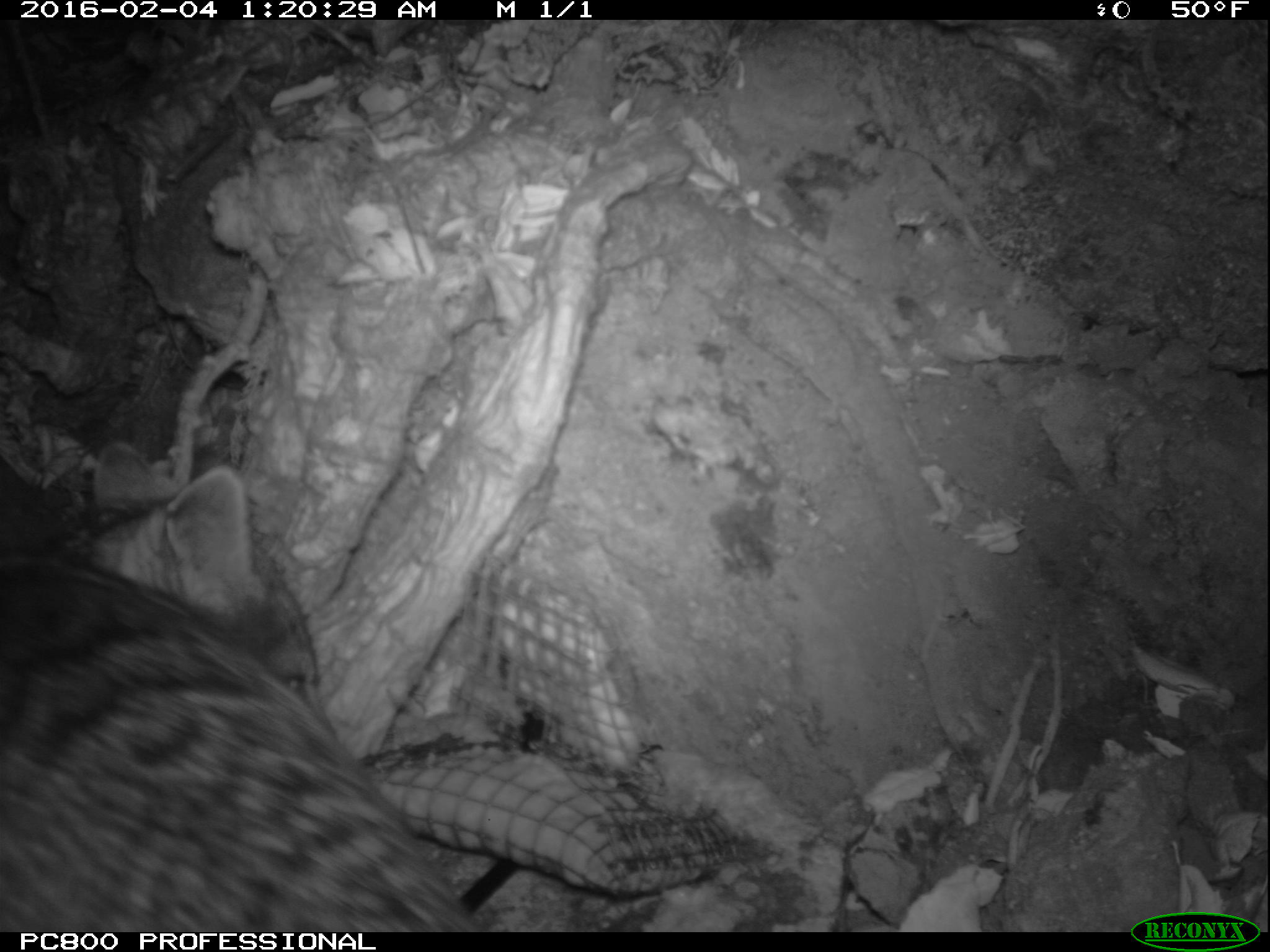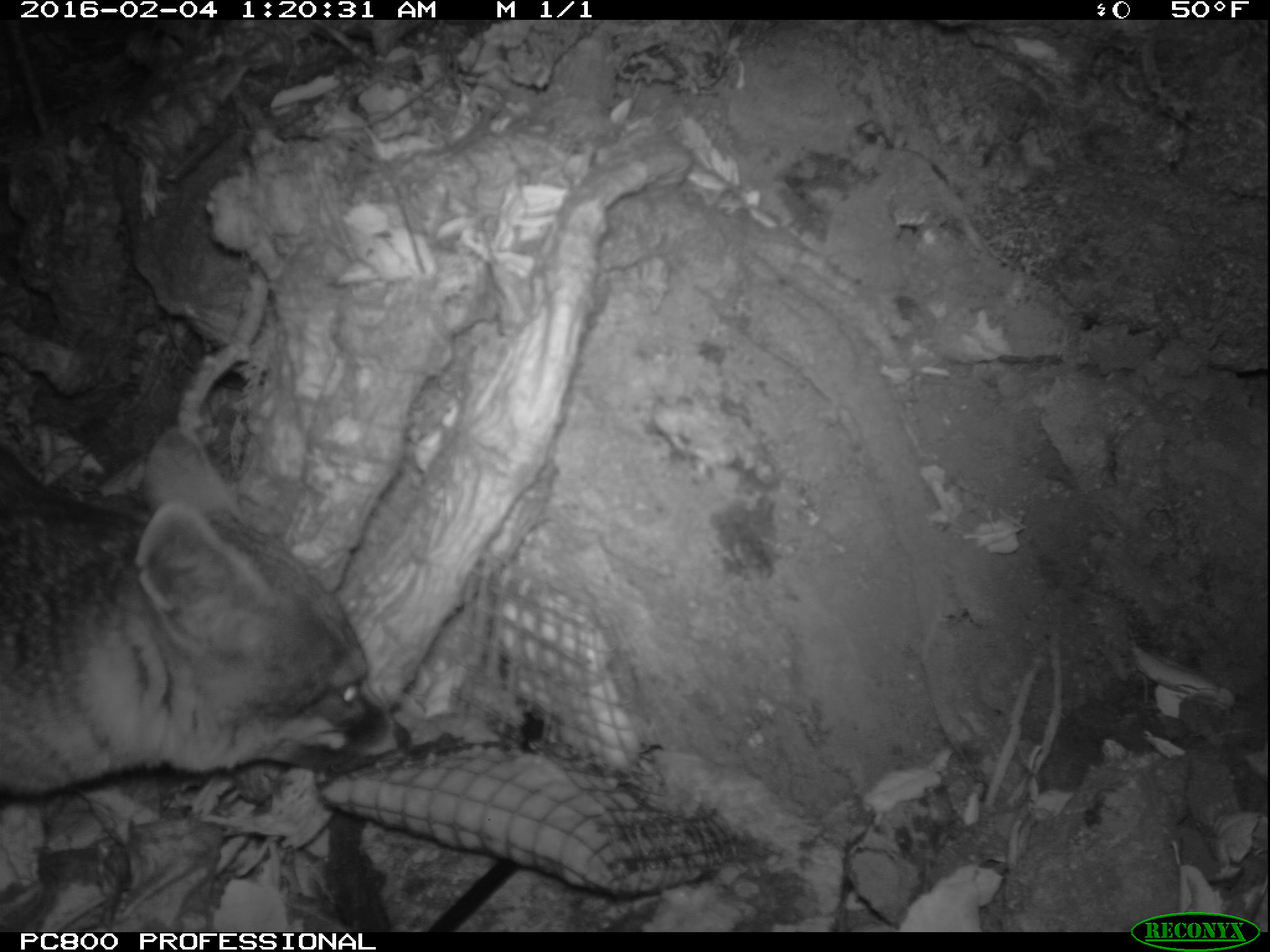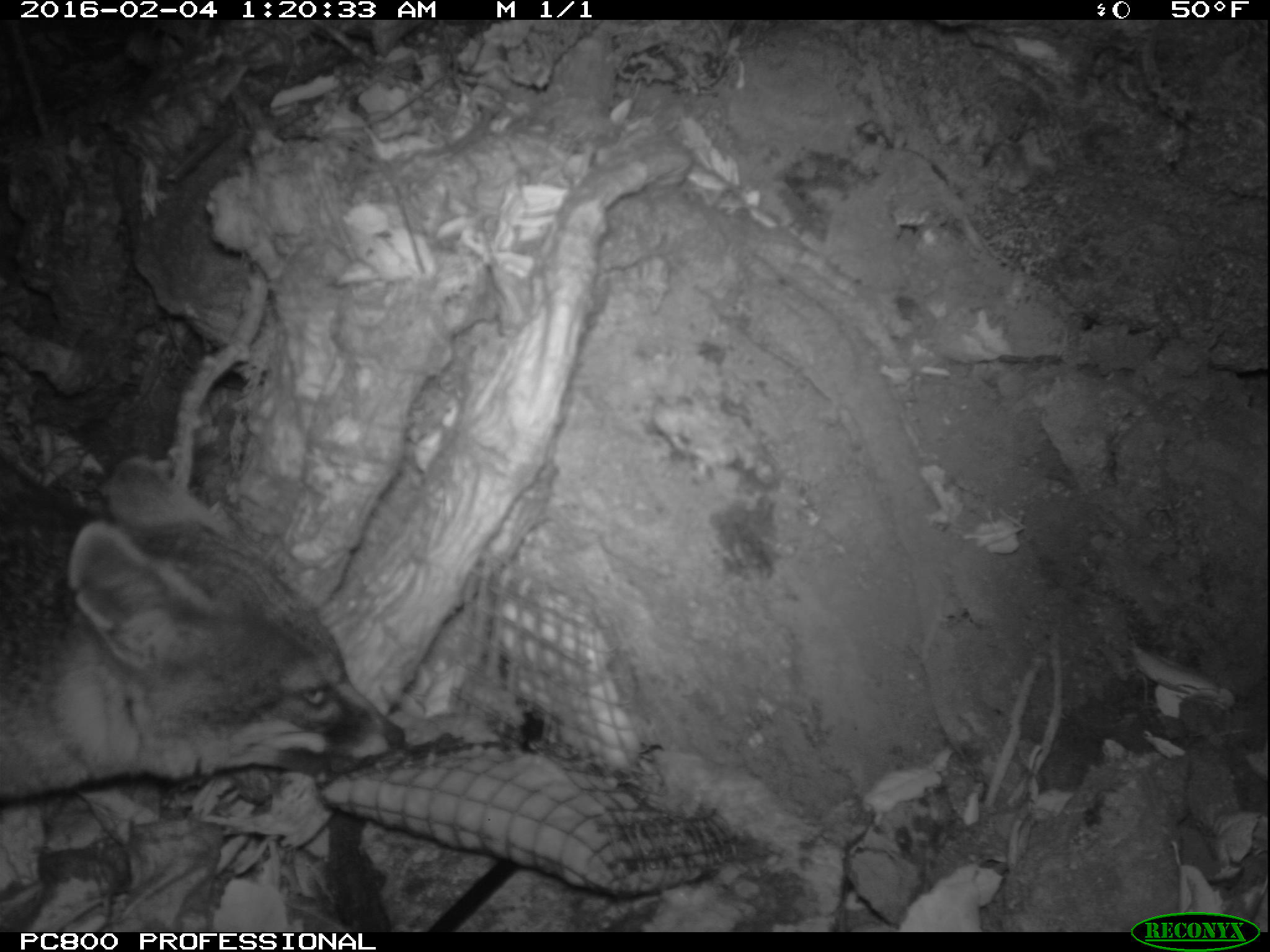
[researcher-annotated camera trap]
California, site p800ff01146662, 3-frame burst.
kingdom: Animalia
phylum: Chordata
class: Mammalia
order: Carnivora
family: Canidae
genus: Urocyon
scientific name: Urocyon littoralis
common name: island fox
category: fox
Fox (island fox) (Urocyon littoralis).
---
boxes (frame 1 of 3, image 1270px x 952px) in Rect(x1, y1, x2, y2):
fox: Rect(0, 442, 481, 932)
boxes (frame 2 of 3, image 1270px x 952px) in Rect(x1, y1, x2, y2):
fox: Rect(0, 426, 411, 792)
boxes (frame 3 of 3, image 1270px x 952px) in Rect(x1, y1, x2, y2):
fox: Rect(0, 459, 406, 809)